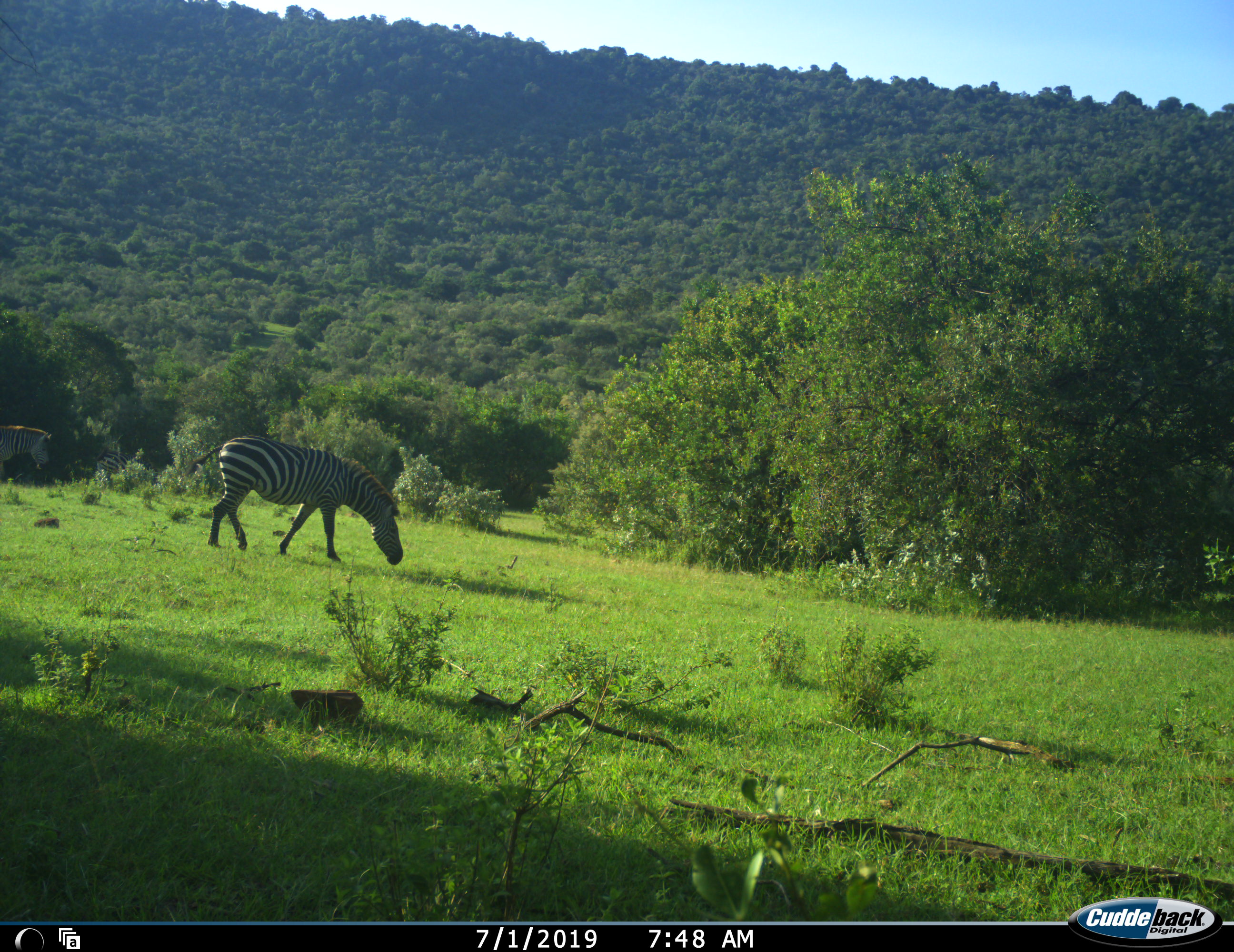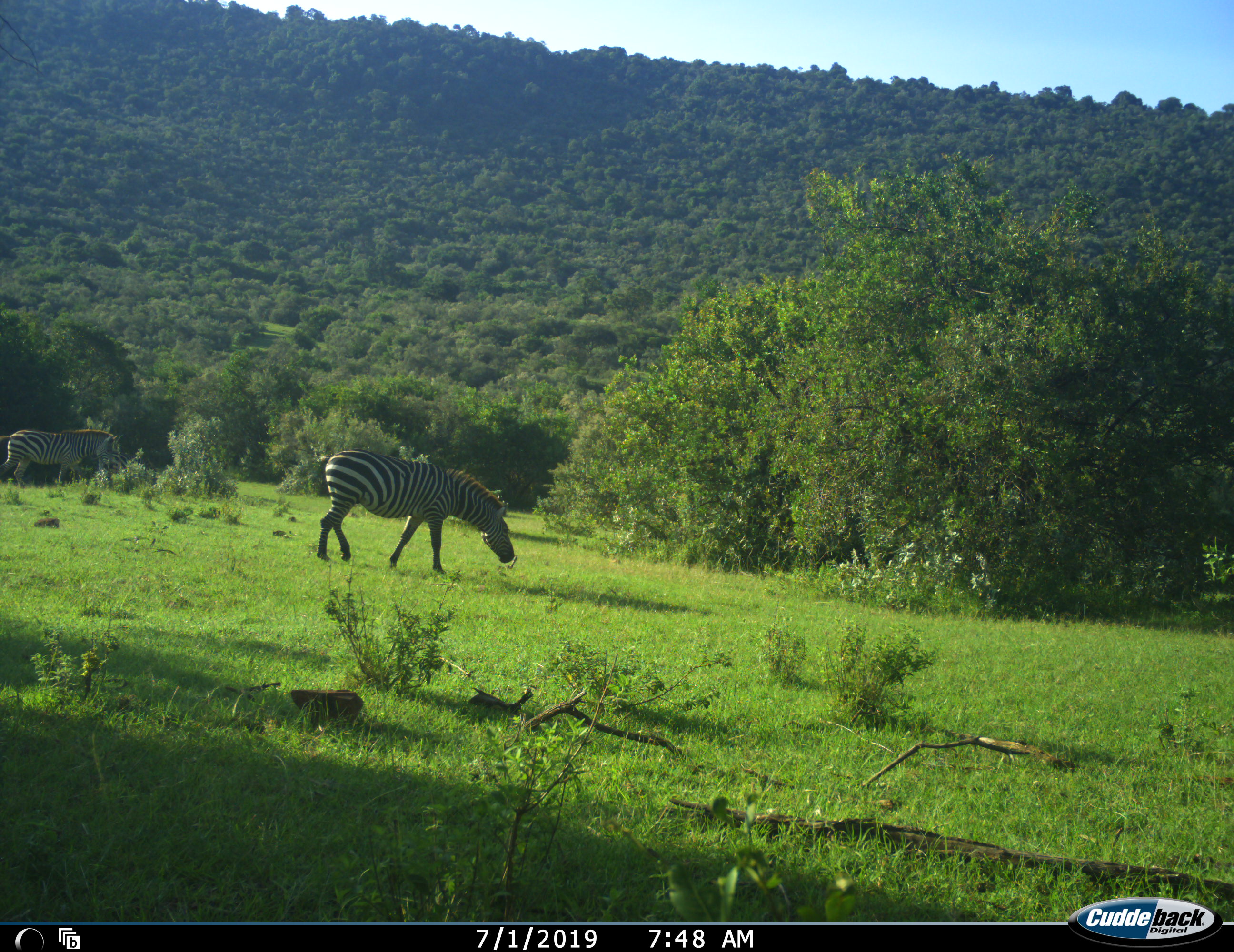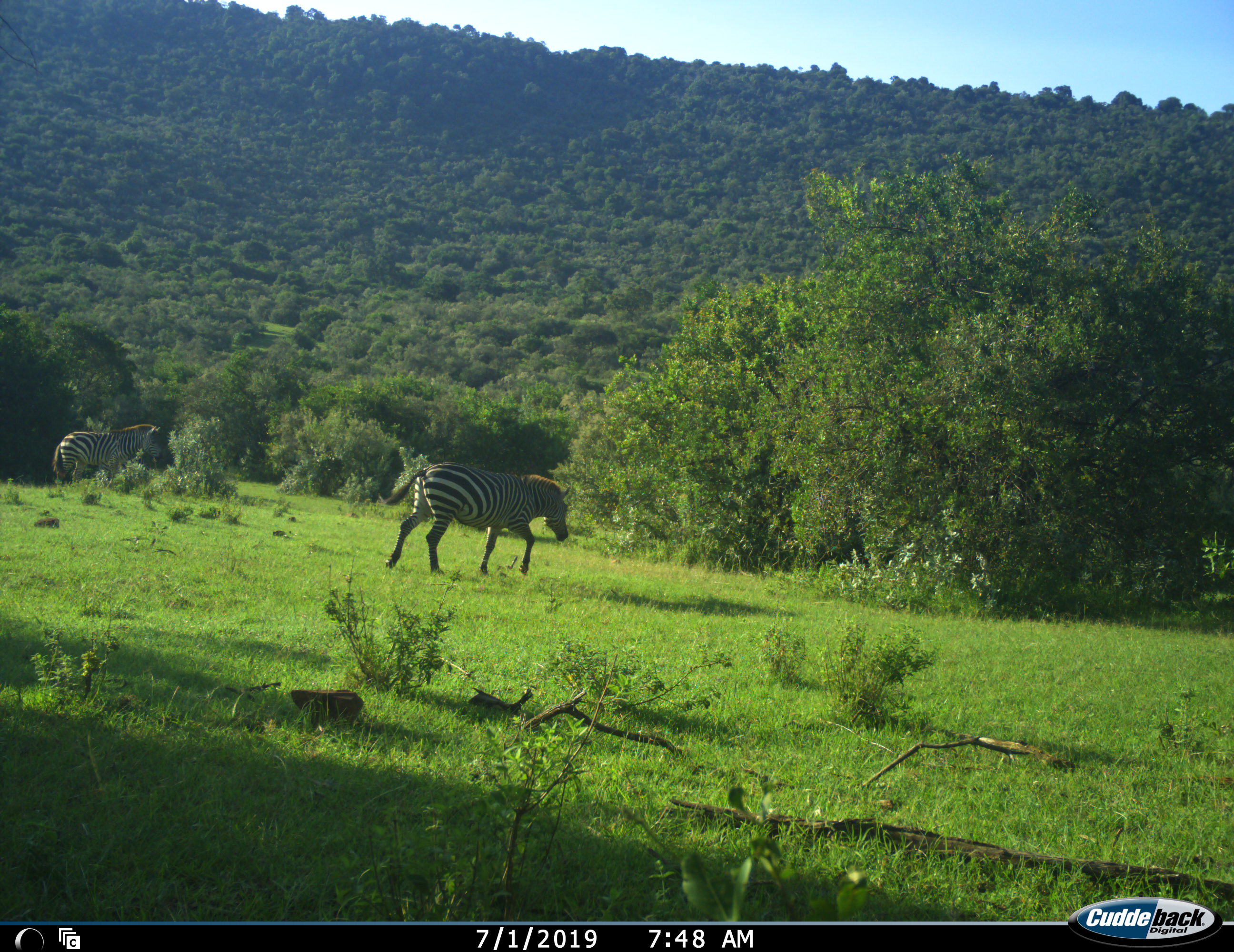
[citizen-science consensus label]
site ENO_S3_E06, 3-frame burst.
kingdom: Animalia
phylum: Chordata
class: Mammalia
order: Perissodactyla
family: Equidae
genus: Equus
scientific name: Equus quagga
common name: plains zebra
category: zebraplains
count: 2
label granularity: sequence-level